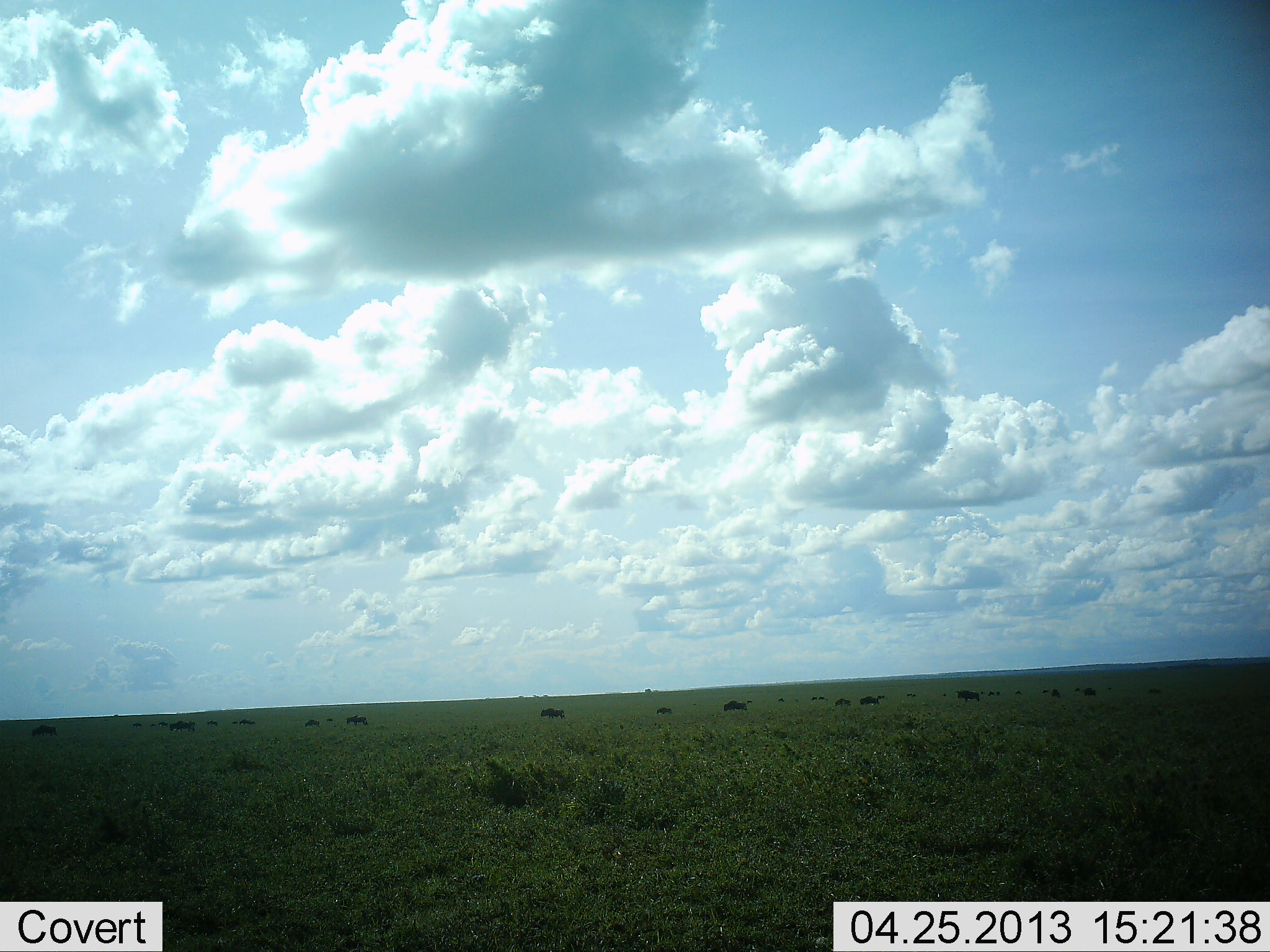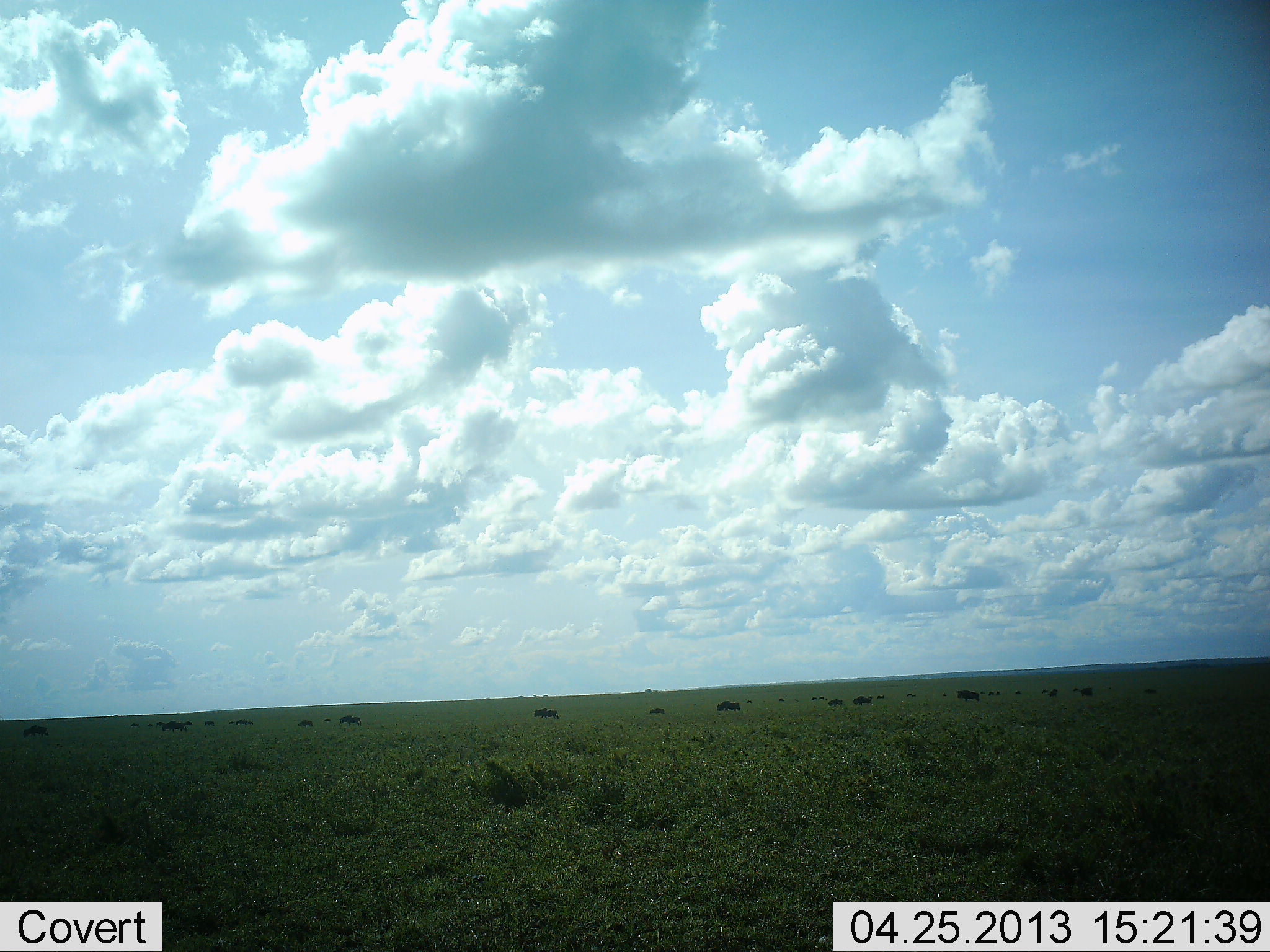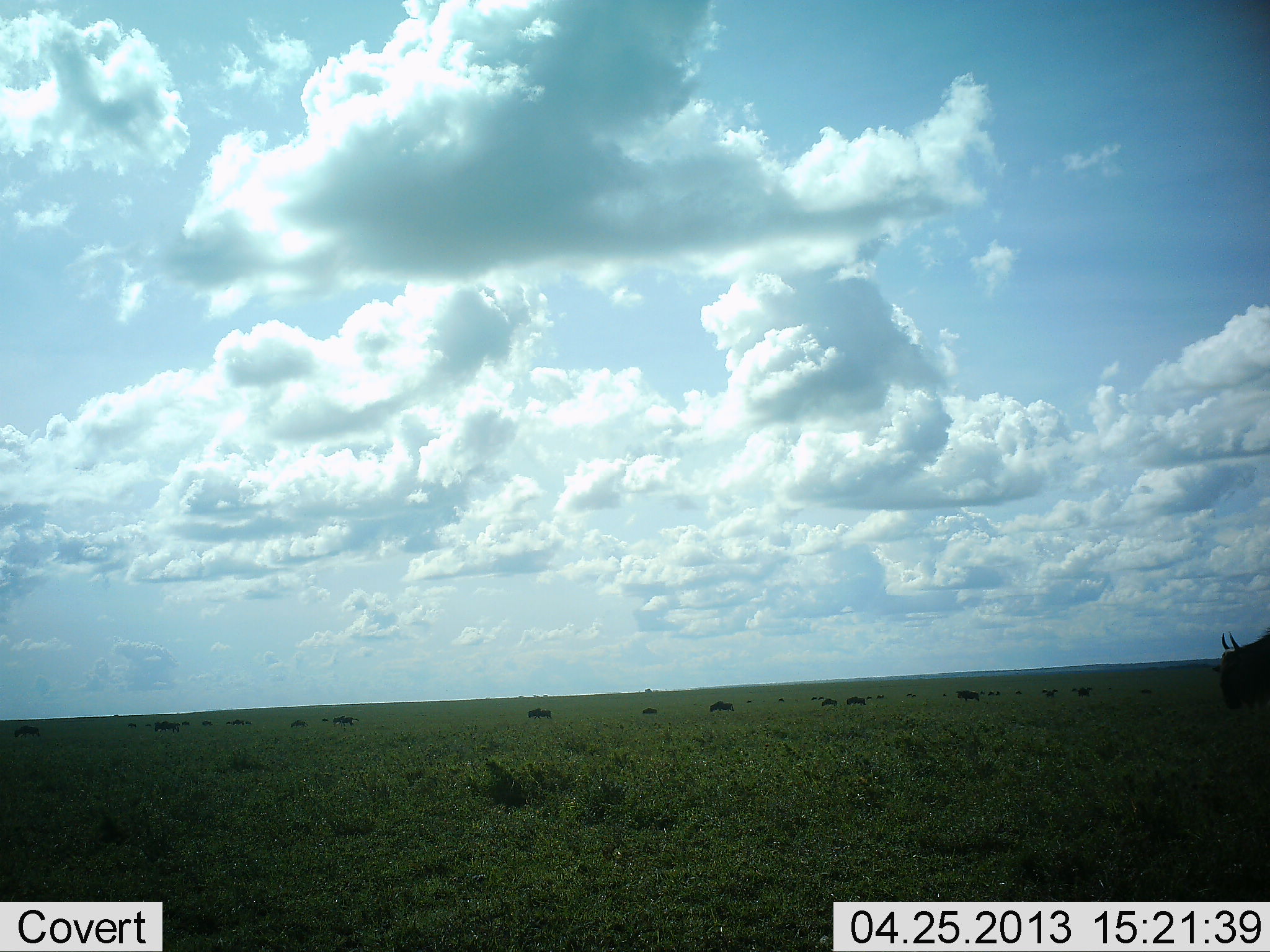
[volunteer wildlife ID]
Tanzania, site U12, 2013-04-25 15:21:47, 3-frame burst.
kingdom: Animalia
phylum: Chordata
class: Mammalia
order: Artiodactyla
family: Bovidae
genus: Connochaetes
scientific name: Connochaetes taurinus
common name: blue wildebeest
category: wildebeest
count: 11-50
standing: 20%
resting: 0%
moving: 100%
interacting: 0%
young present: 0%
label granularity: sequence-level